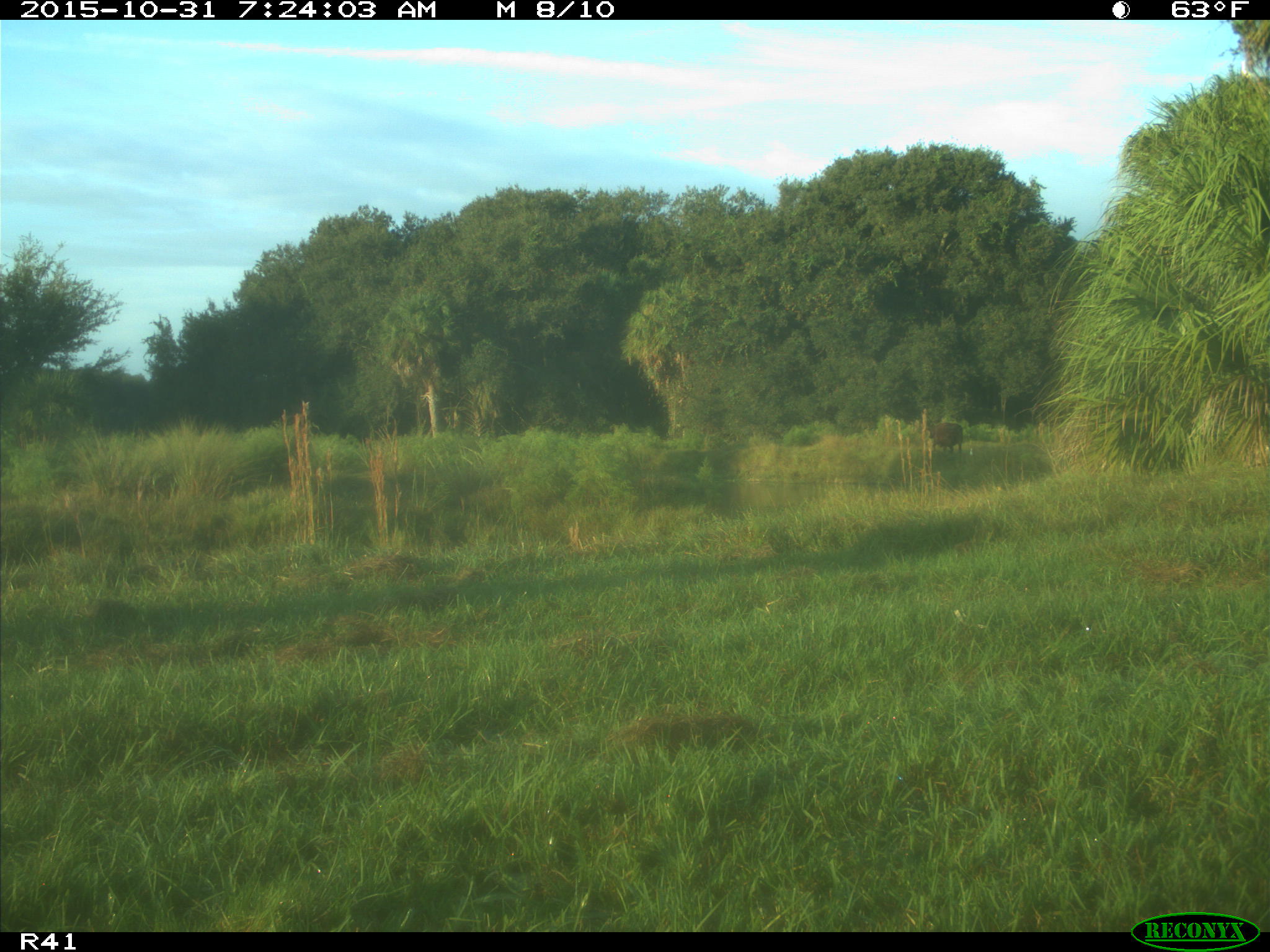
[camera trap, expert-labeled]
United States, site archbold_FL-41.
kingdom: Animalia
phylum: Chordata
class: Mammalia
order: Artiodactyla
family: Bovidae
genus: Bos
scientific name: Bos taurus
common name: domestic cow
Bos taurus (domestic cow).